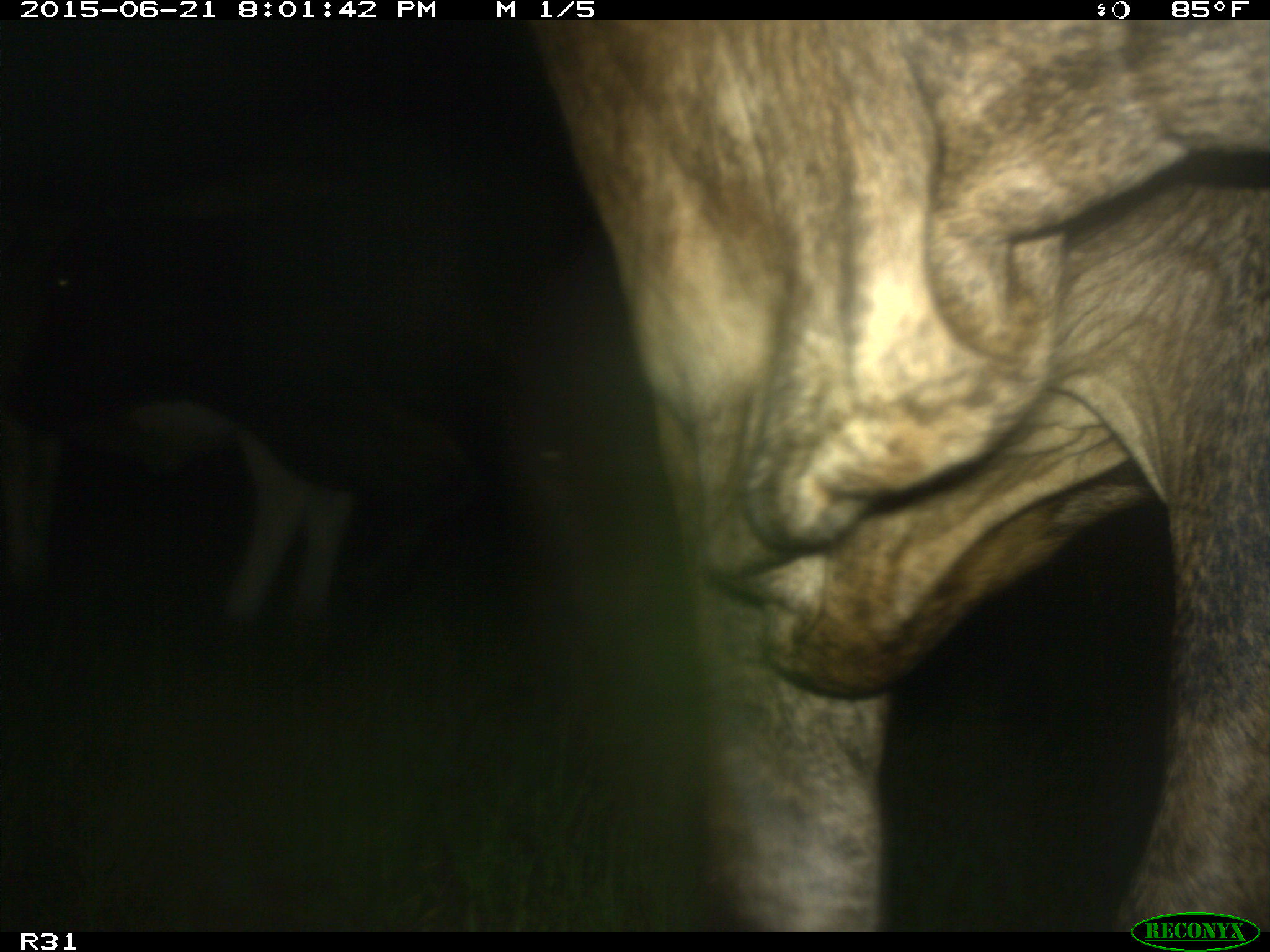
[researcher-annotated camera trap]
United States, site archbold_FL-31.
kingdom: Animalia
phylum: Chordata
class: Mammalia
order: Artiodactyla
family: Bovidae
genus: Bos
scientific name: Bos taurus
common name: domestic cow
Bos taurus (domestic cow).